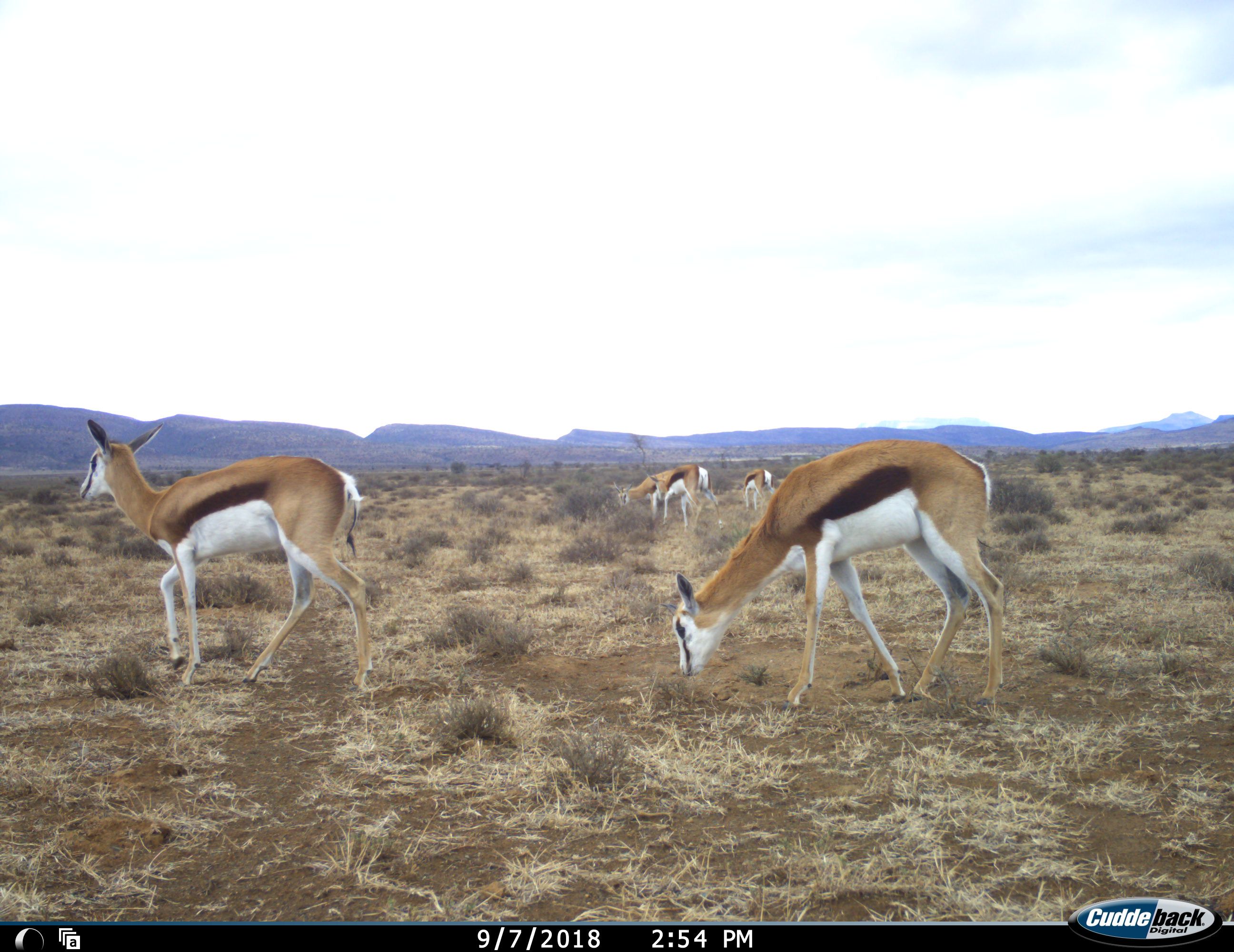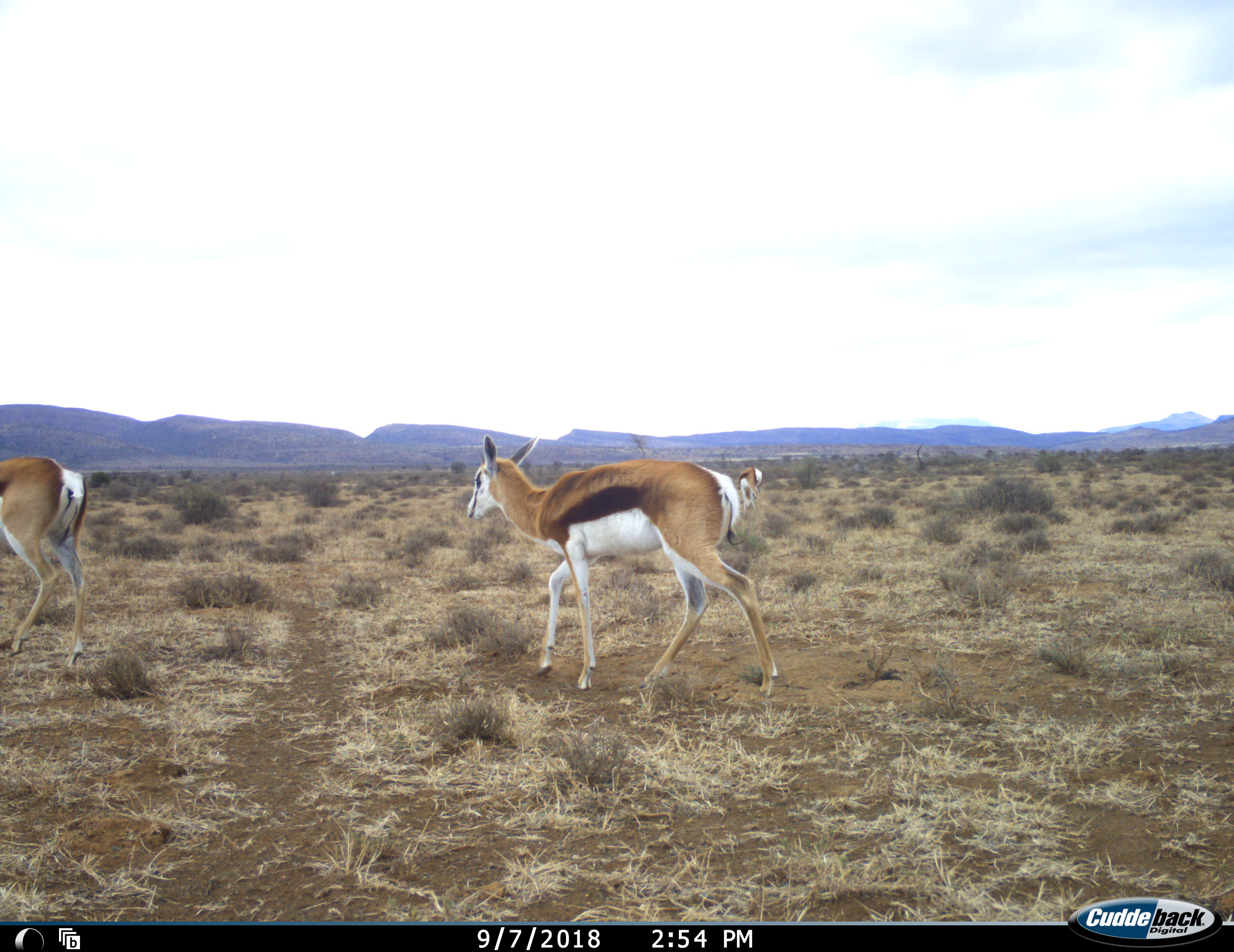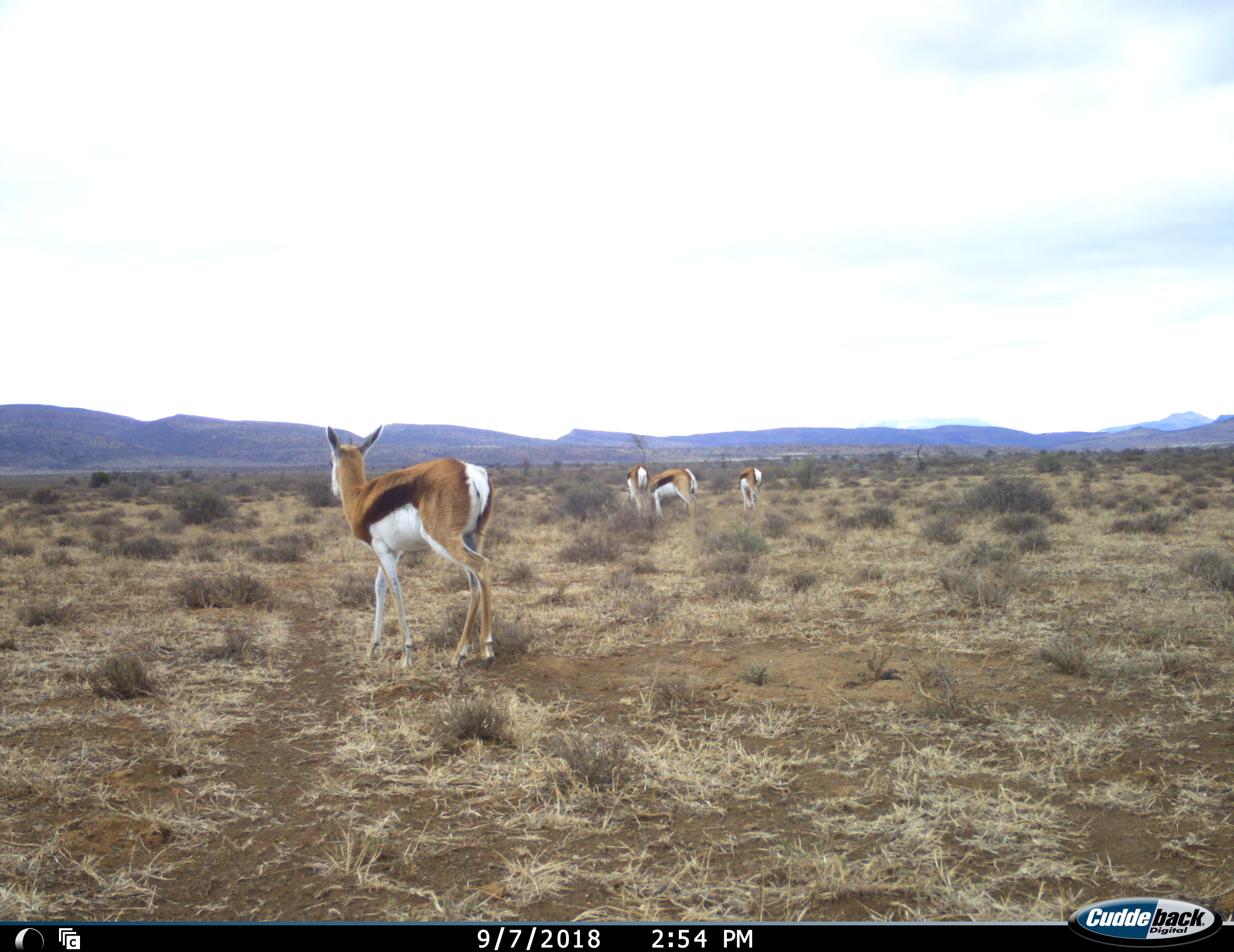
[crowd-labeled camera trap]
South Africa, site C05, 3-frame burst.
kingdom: Animalia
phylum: Chordata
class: Mammalia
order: Artiodactyla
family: Bovidae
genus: Antidorcas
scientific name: Antidorcas marsupialis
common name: springbok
Springbok (Antidorcas marsupialis), count 5. Behavior (volunteer vote fractions): standing 57%, resting 0%, moving 86%, interacting 0%. Young present (vote fraction): 0%. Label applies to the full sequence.